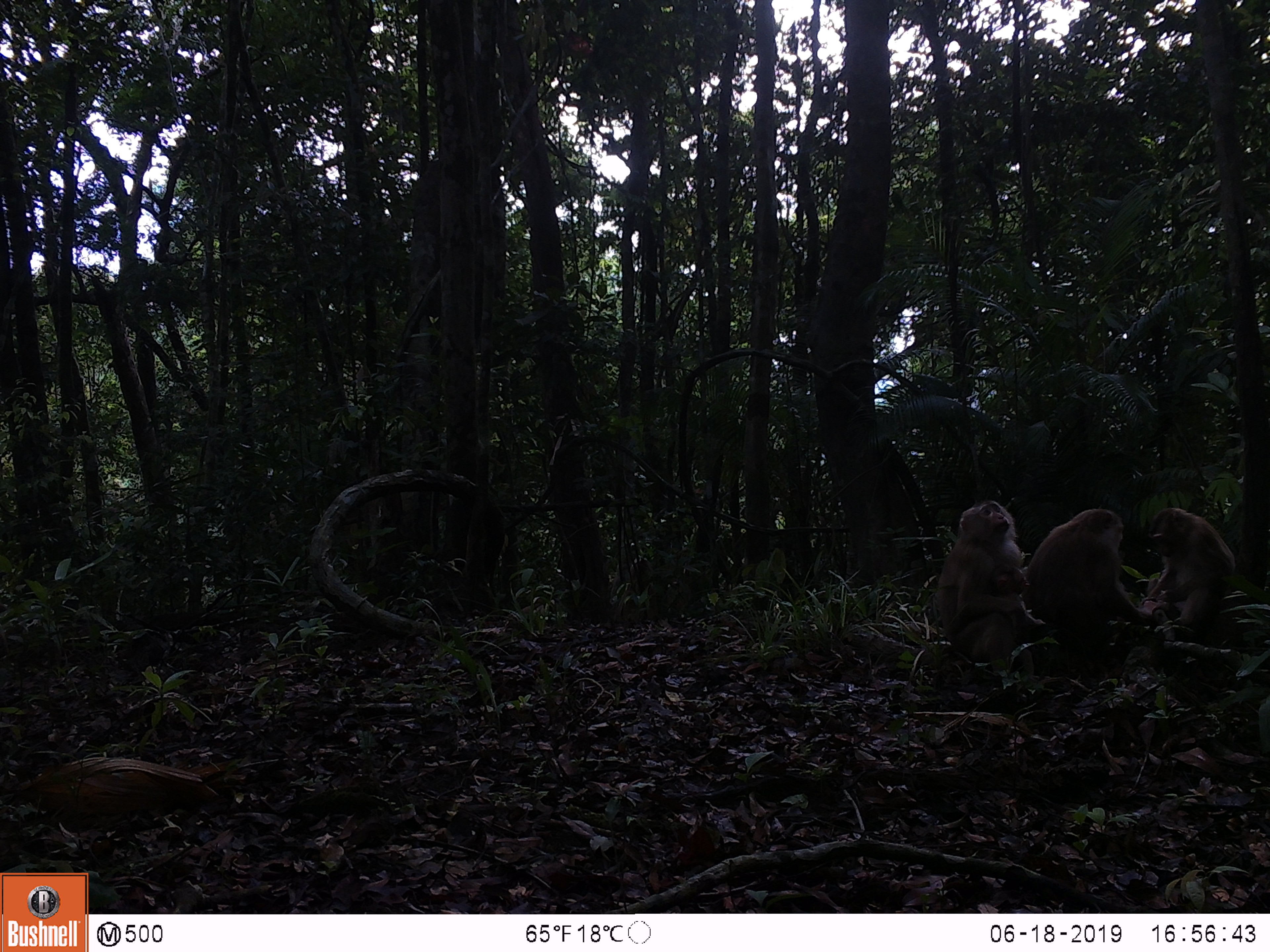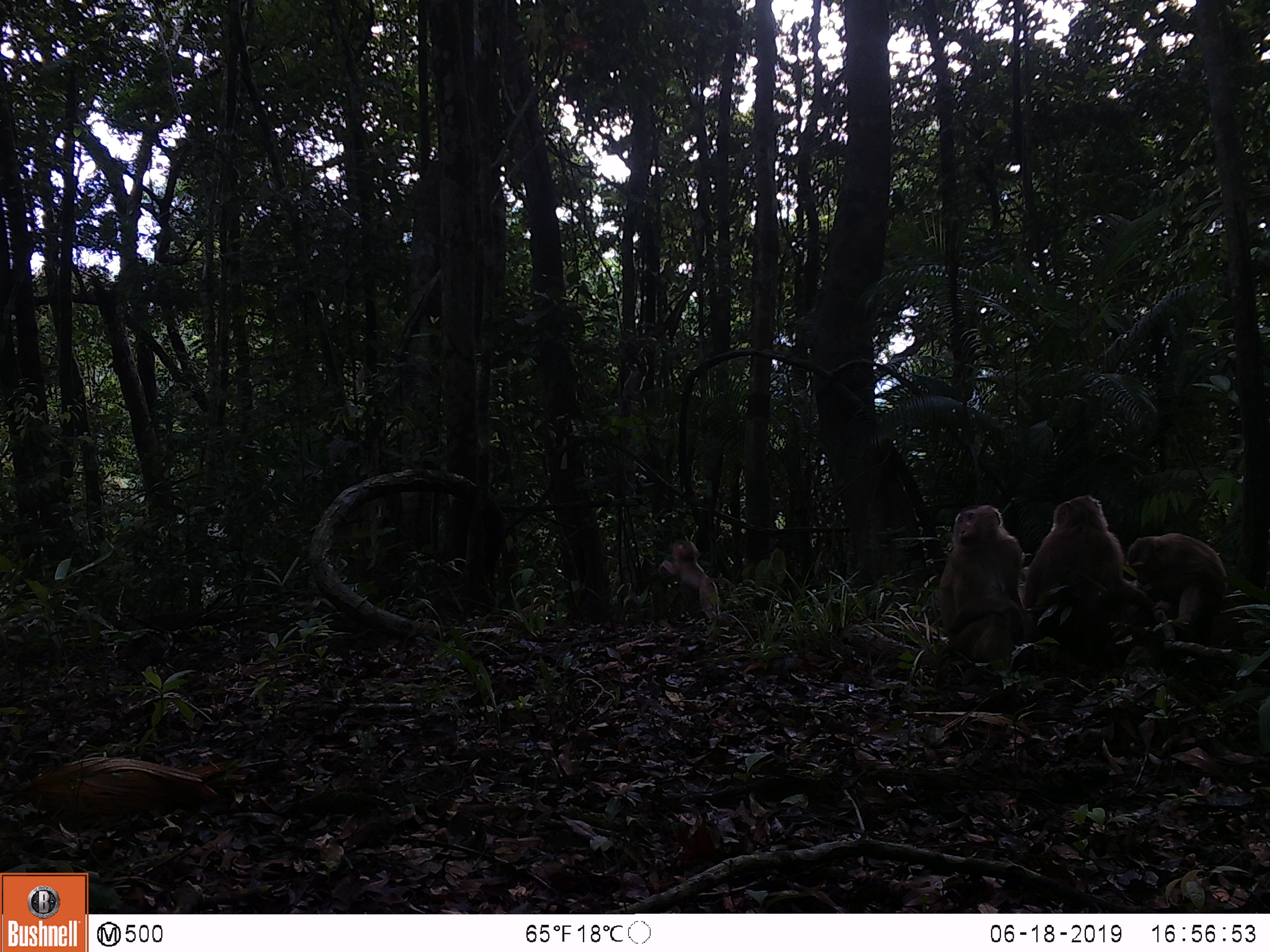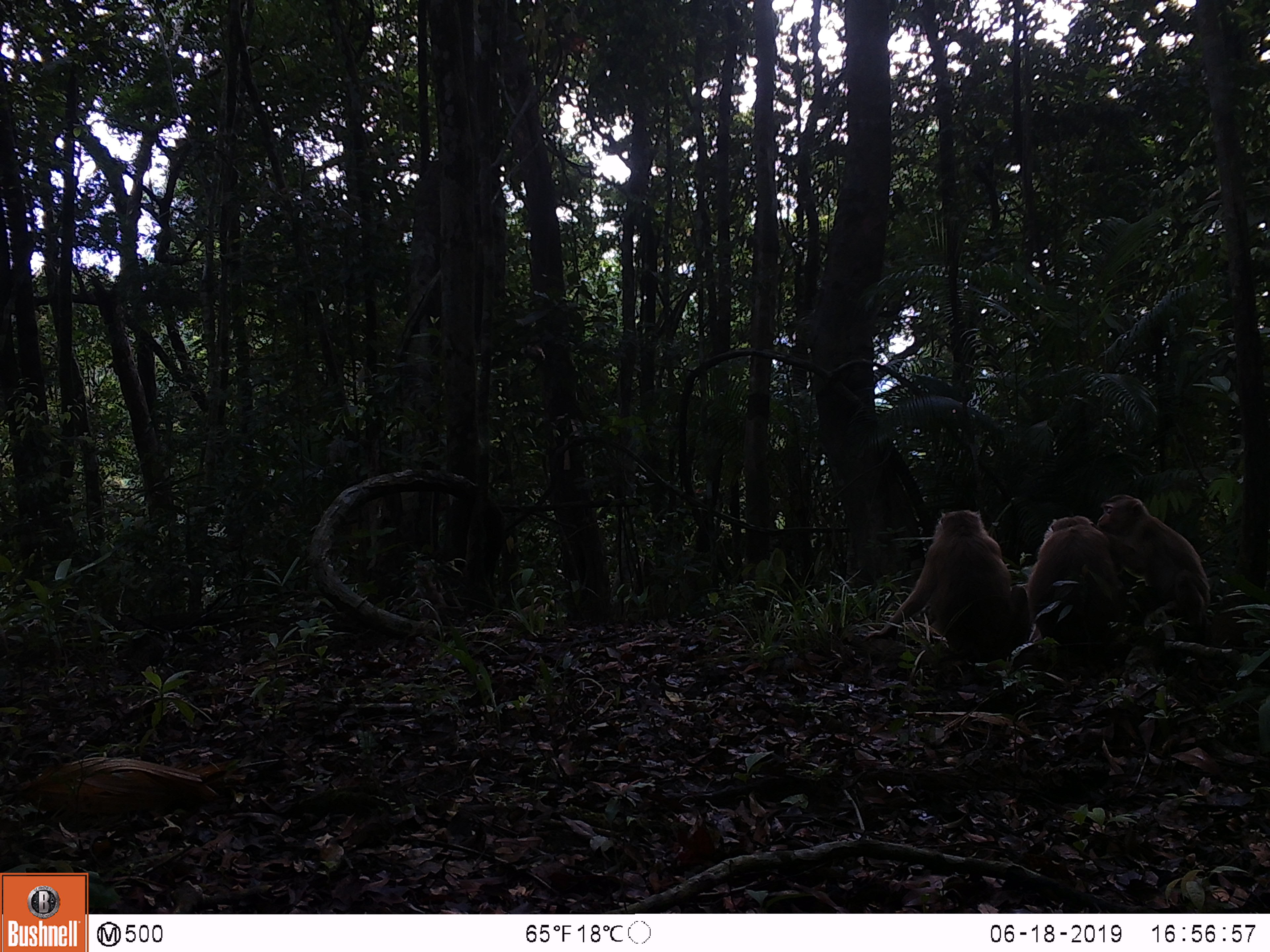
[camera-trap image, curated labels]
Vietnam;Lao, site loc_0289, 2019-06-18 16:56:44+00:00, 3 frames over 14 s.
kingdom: Animalia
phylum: Chordata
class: Mammalia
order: Primates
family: Cercopithecidae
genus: Macaca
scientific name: Macaca nemestrina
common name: pig-tailed macaque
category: pig tailed macaque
Pig tailed macaque (pig-tailed macaque) (Macaca nemestrina). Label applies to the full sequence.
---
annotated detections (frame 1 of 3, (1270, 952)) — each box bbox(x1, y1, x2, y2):
pig tailed macaque: bbox(1022, 508, 1164, 656); bbox(934, 499, 1038, 683); bbox(1141, 507, 1235, 646); bbox(991, 565, 1046, 640)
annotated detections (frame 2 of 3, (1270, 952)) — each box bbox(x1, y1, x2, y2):
pig tailed macaque: bbox(1021, 494, 1156, 666); bbox(937, 504, 1041, 672); bbox(1125, 532, 1228, 634); bbox(658, 539, 735, 623)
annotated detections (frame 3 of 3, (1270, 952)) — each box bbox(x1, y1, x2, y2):
pig tailed macaque: bbox(860, 509, 1029, 662); bbox(1089, 494, 1211, 634); bbox(1027, 515, 1124, 651); bbox(396, 564, 466, 618)